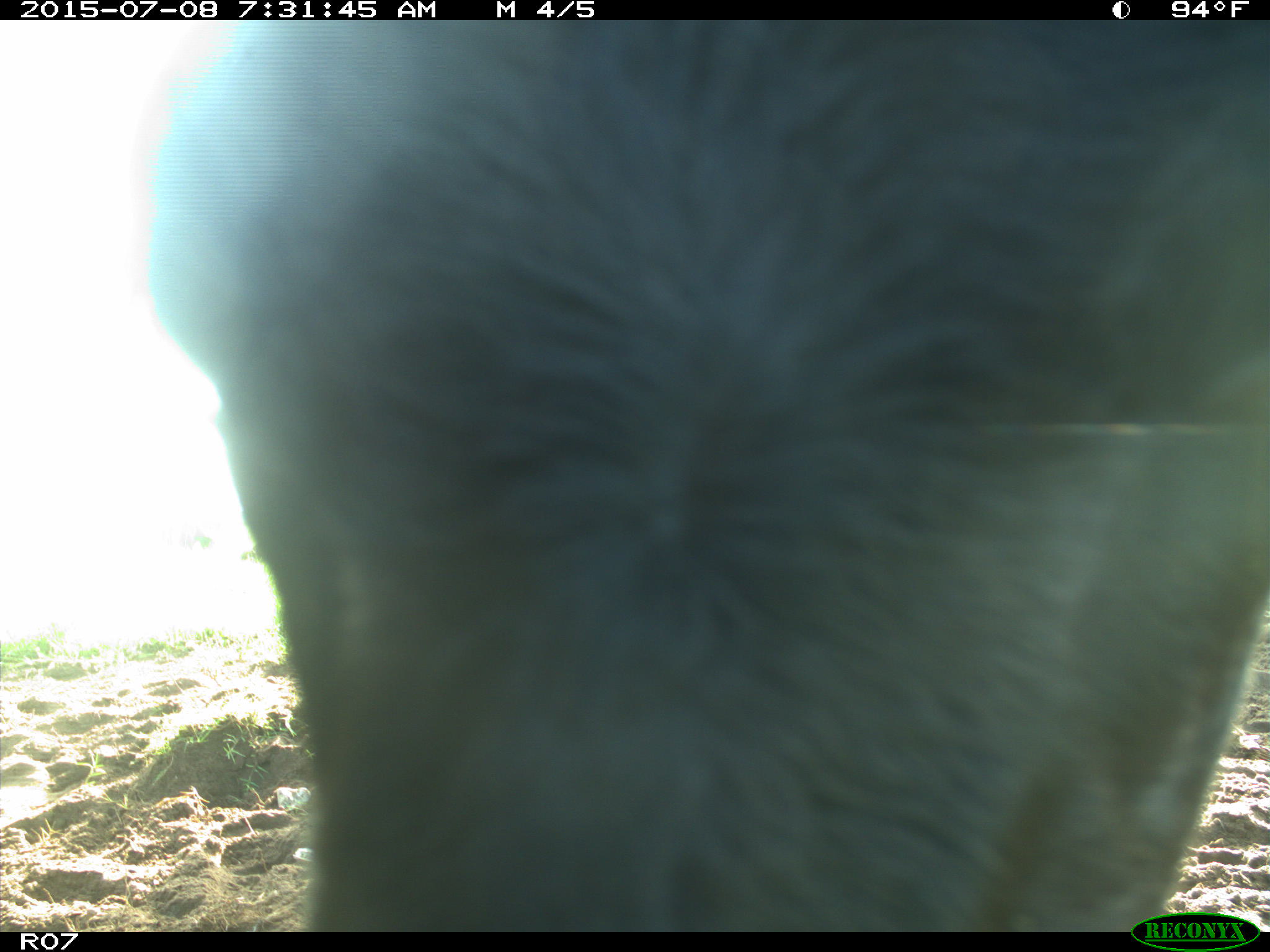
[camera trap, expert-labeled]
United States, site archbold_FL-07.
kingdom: Animalia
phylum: Chordata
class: Mammalia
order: Artiodactyla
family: Bovidae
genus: Bos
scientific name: Bos taurus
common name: domestic cow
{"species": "Bos taurus (domestic cow)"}